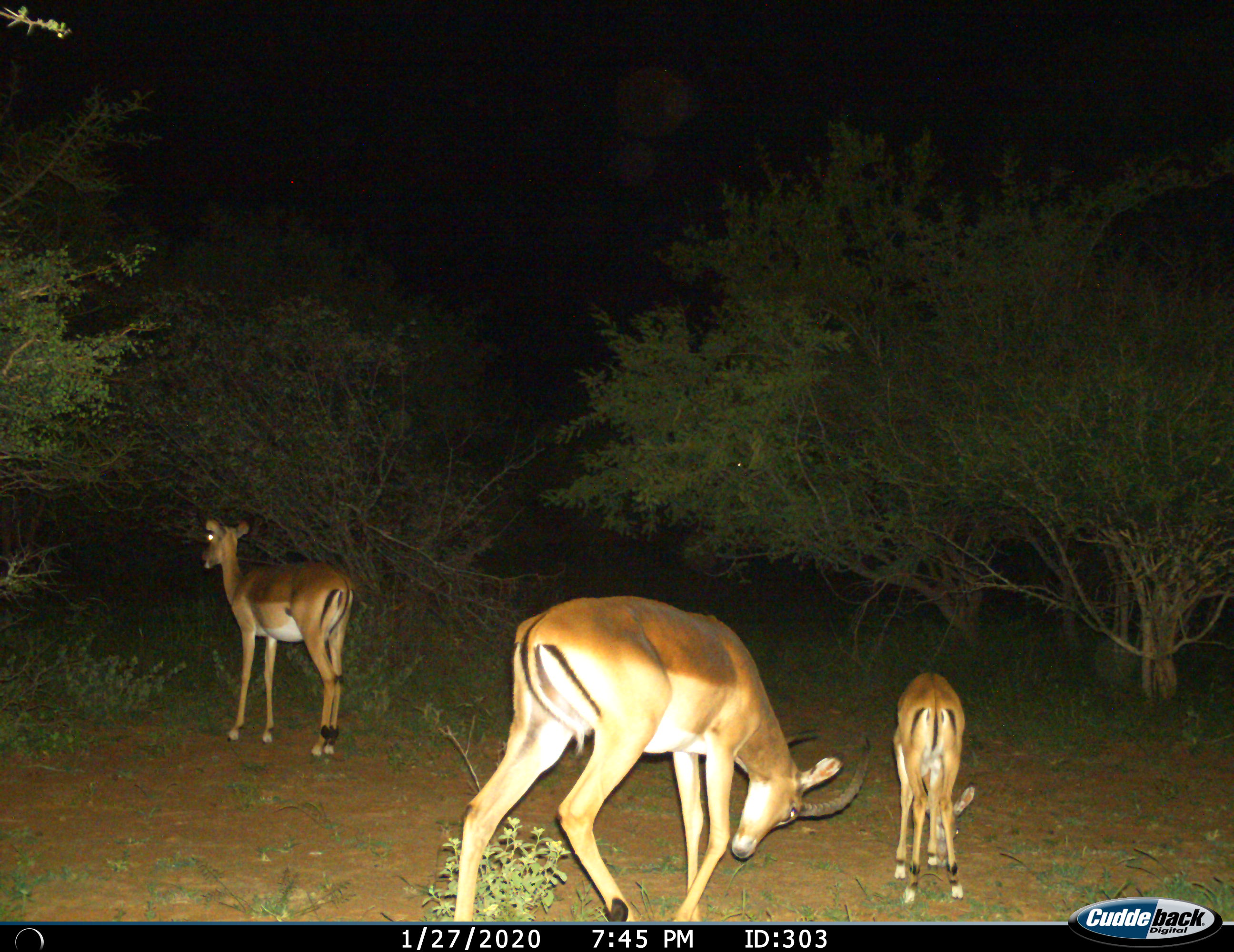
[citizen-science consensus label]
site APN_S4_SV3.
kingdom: Animalia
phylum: Chordata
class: Mammalia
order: Artiodactyla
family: Bovidae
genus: Aepyceros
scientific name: Aepyceros melampus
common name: impala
Impala (Aepyceros melampus), count 3. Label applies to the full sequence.